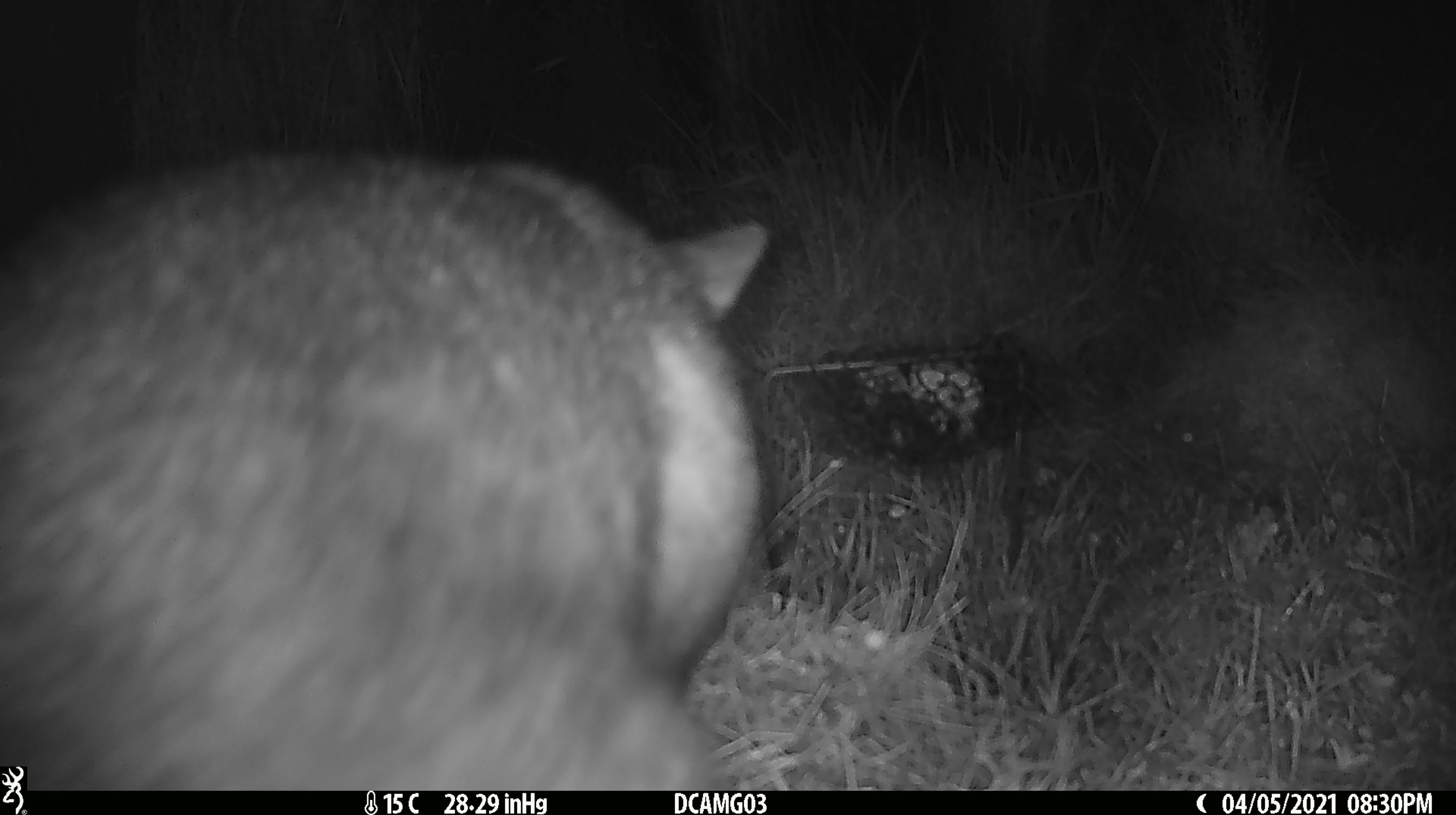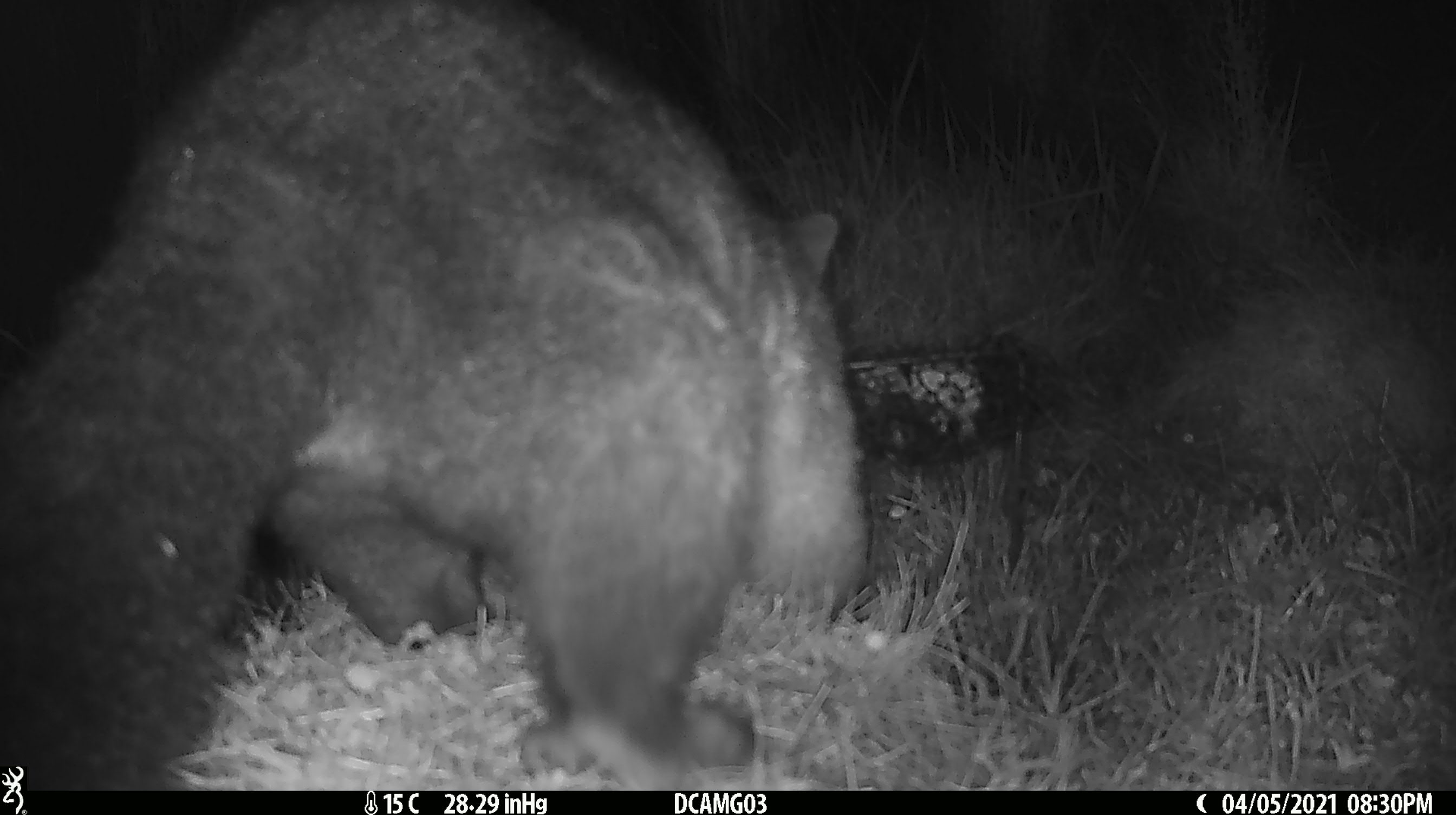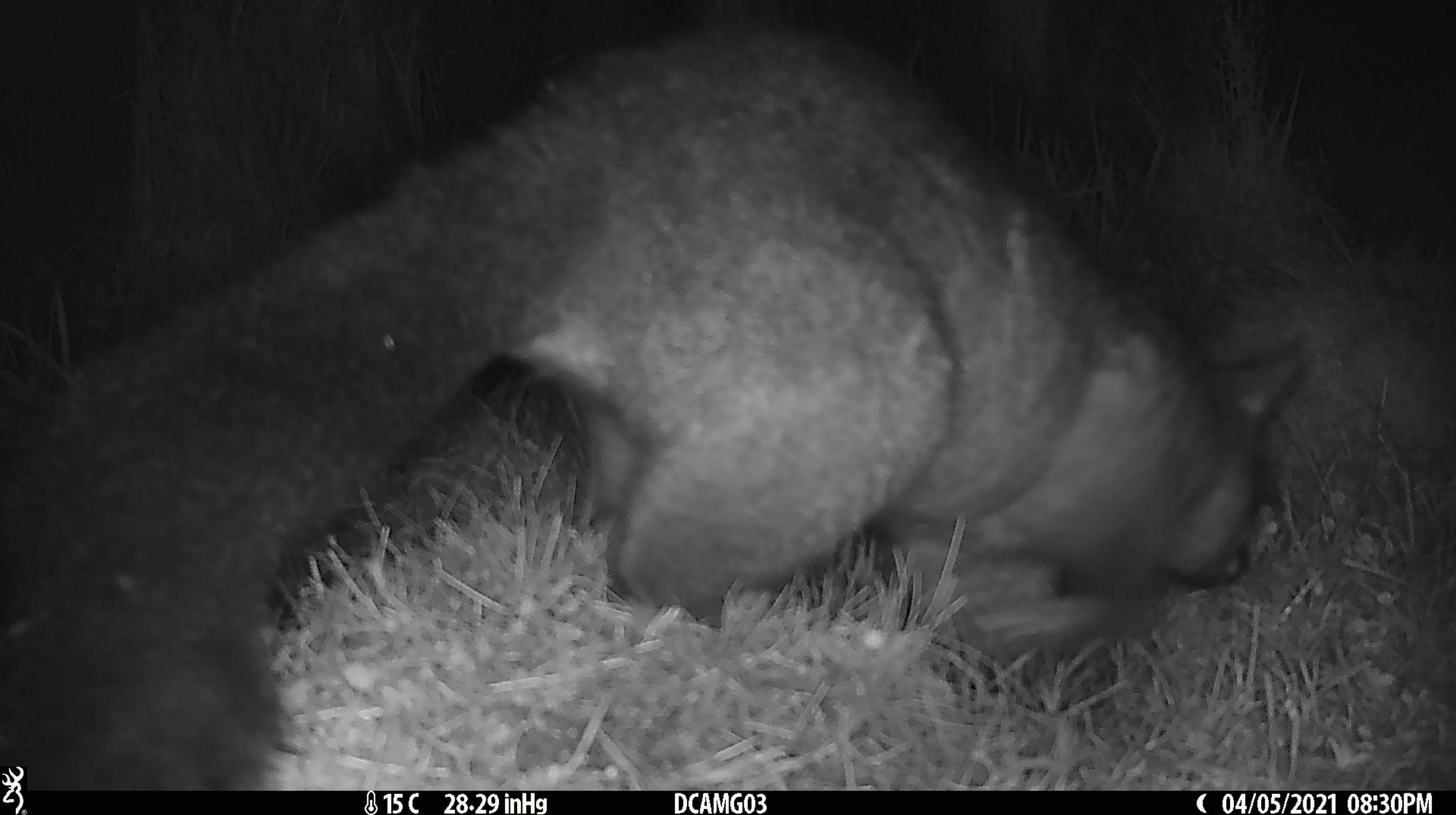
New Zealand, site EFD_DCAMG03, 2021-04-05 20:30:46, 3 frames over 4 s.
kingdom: Animalia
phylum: Chordata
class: Mammalia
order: Diprotodontia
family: Phalangeridae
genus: Trichosurus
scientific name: Trichosurus vulpecula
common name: common brushtail possum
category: possum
Possum (common brushtail possum) (Trichosurus vulpecula).